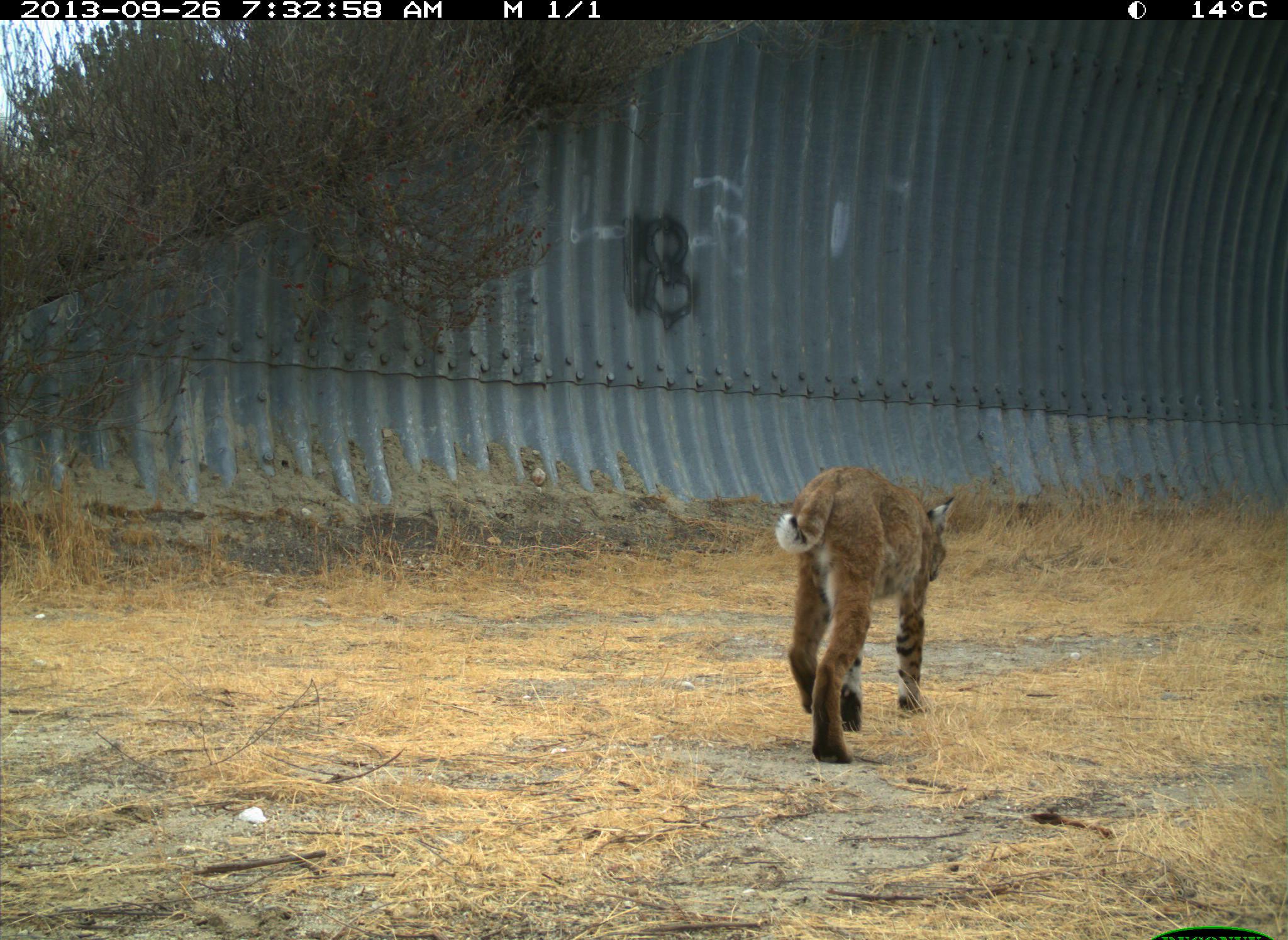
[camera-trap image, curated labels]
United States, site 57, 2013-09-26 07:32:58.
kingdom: Animalia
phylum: Chordata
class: Mammalia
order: Carnivora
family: Felidae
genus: Lynx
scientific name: Lynx rufus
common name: bobcat